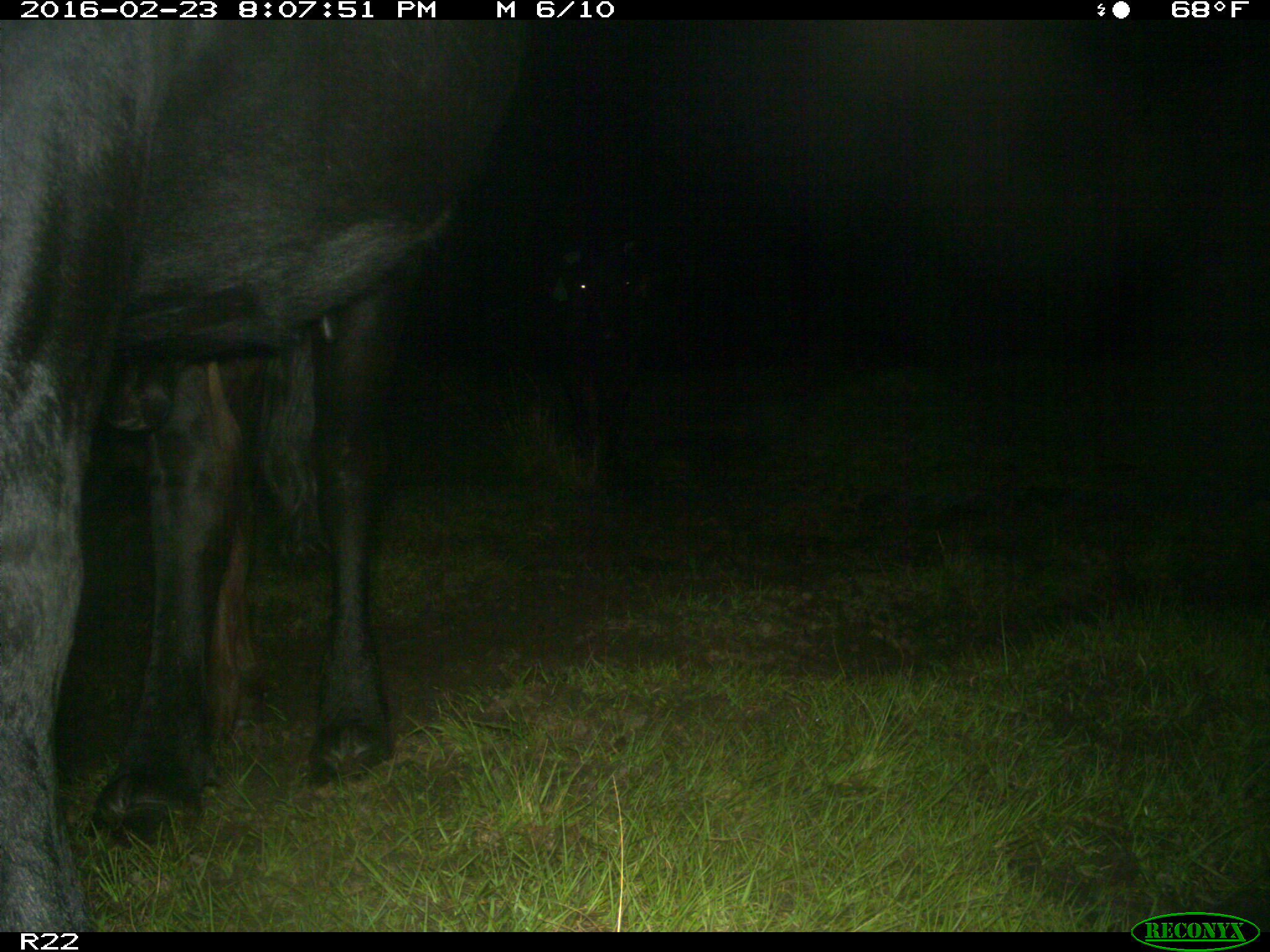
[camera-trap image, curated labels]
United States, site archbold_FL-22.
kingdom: Animalia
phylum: Chordata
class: Mammalia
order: Artiodactyla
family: Bovidae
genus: Bos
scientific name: Bos taurus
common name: domestic cow